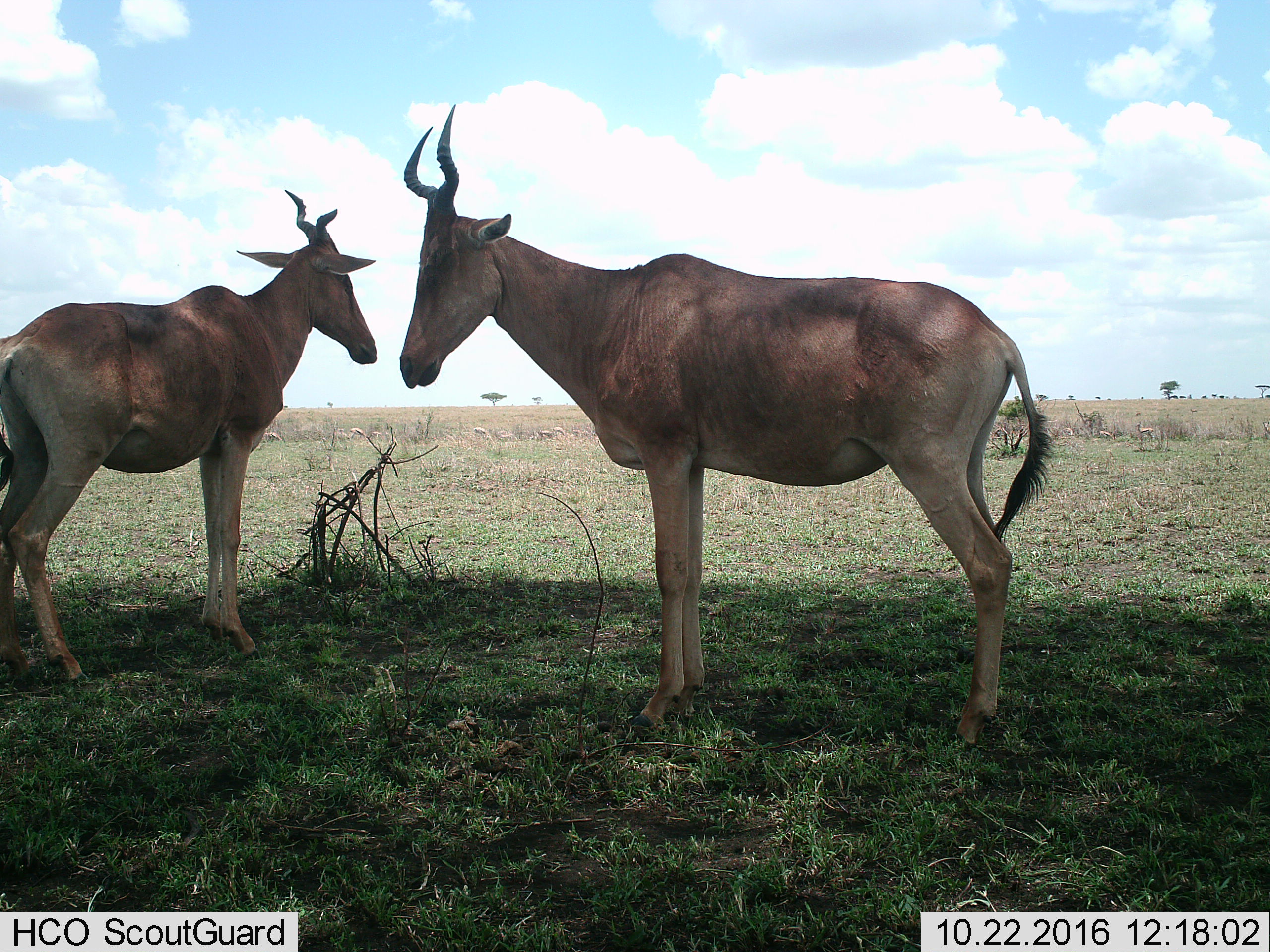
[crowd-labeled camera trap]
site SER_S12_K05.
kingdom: Animalia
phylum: Chordata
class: Mammalia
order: Artiodactyla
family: Bovidae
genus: Eudorcas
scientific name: Eudorcas thomsonii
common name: thomson's gazelle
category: gazellethomsons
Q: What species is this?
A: Gazellethomsons (thomson's gazelle) (Eudorcas thomsonii).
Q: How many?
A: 11-50.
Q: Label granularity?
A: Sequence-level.